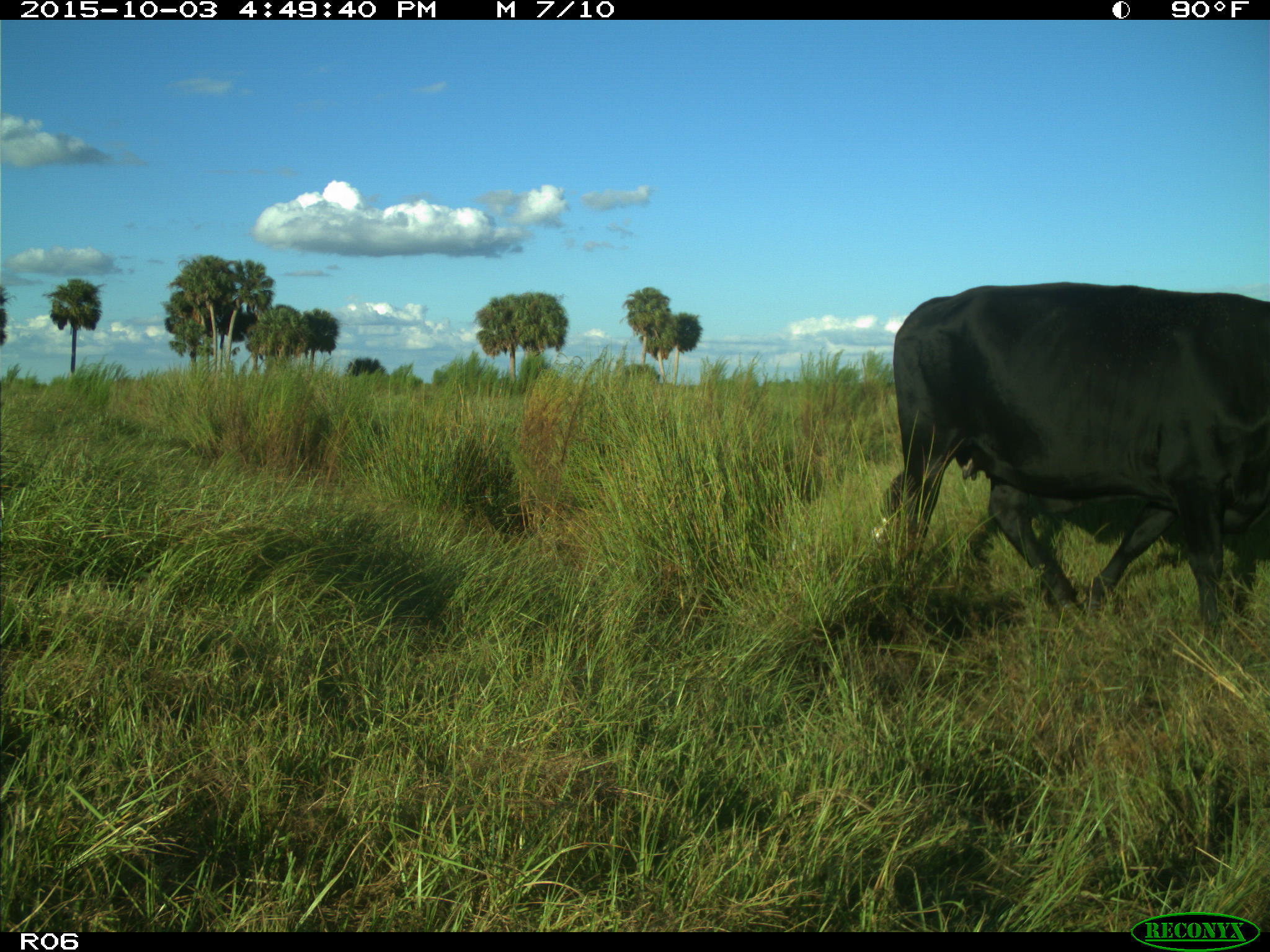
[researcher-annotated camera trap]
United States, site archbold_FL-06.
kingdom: Animalia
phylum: Chordata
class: Mammalia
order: Artiodactyla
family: Bovidae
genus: Bos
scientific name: Bos taurus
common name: domestic cow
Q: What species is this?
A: Bos taurus (domestic cow).